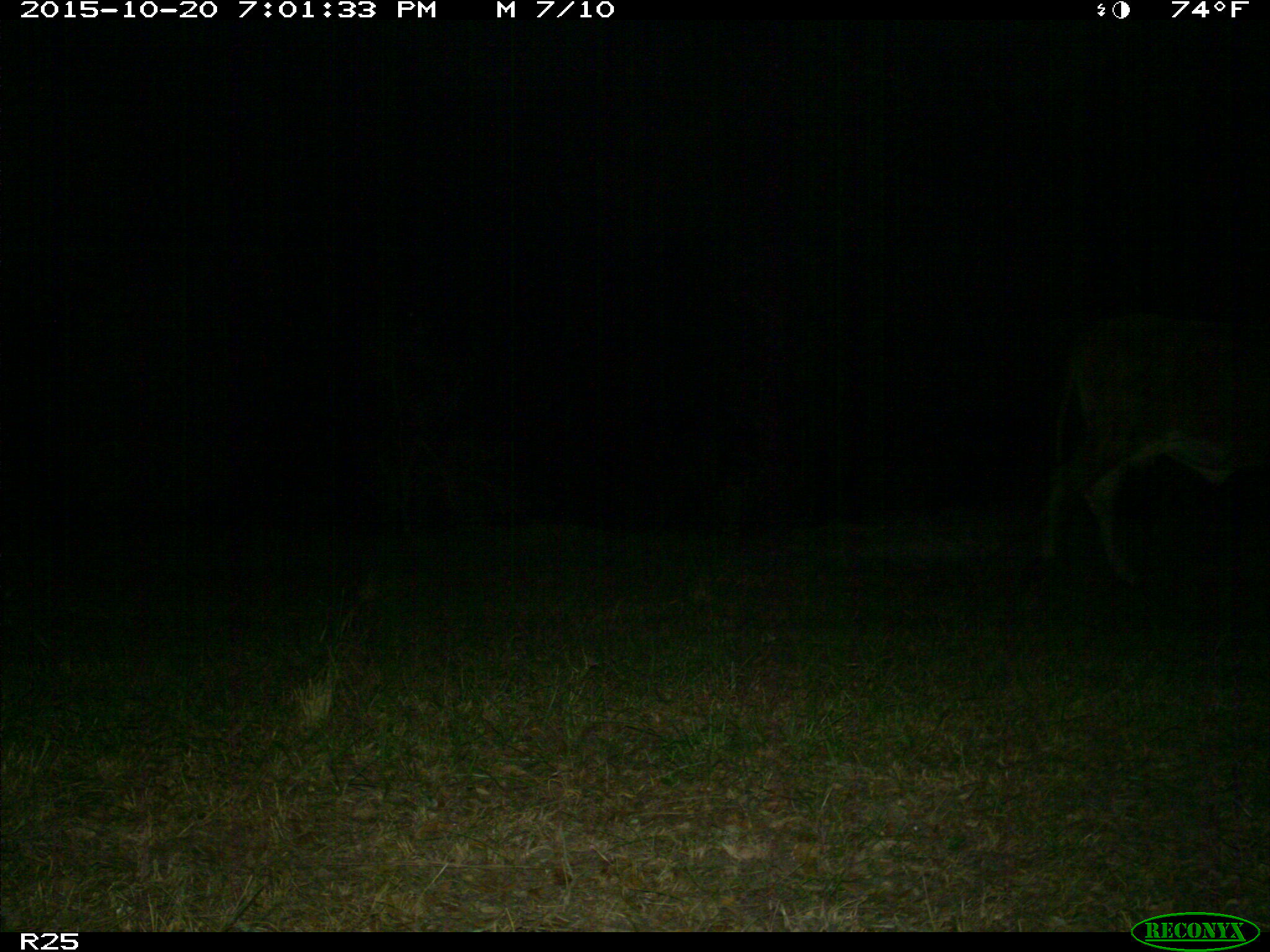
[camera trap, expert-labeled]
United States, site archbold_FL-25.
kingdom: Animalia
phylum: Chordata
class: Mammalia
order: Artiodactyla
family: Bovidae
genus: Bos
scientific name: Bos taurus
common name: domestic cow